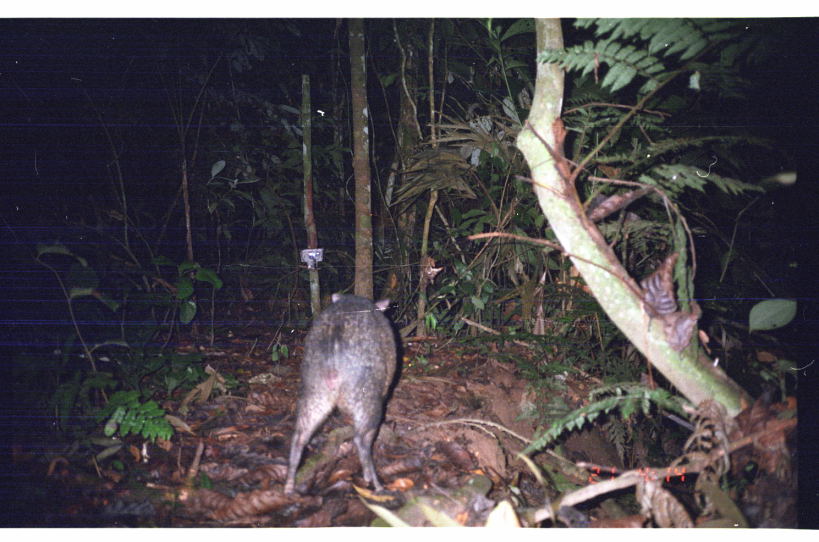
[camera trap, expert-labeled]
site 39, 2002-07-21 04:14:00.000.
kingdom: Animalia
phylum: Chordata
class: Mammalia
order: Artiodactyla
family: Tayassuidae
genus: Pecari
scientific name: Pecari tajacu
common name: collared peccary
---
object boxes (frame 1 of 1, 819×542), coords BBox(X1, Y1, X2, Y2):
pecari tajacu: BBox(280, 291, 400, 495)